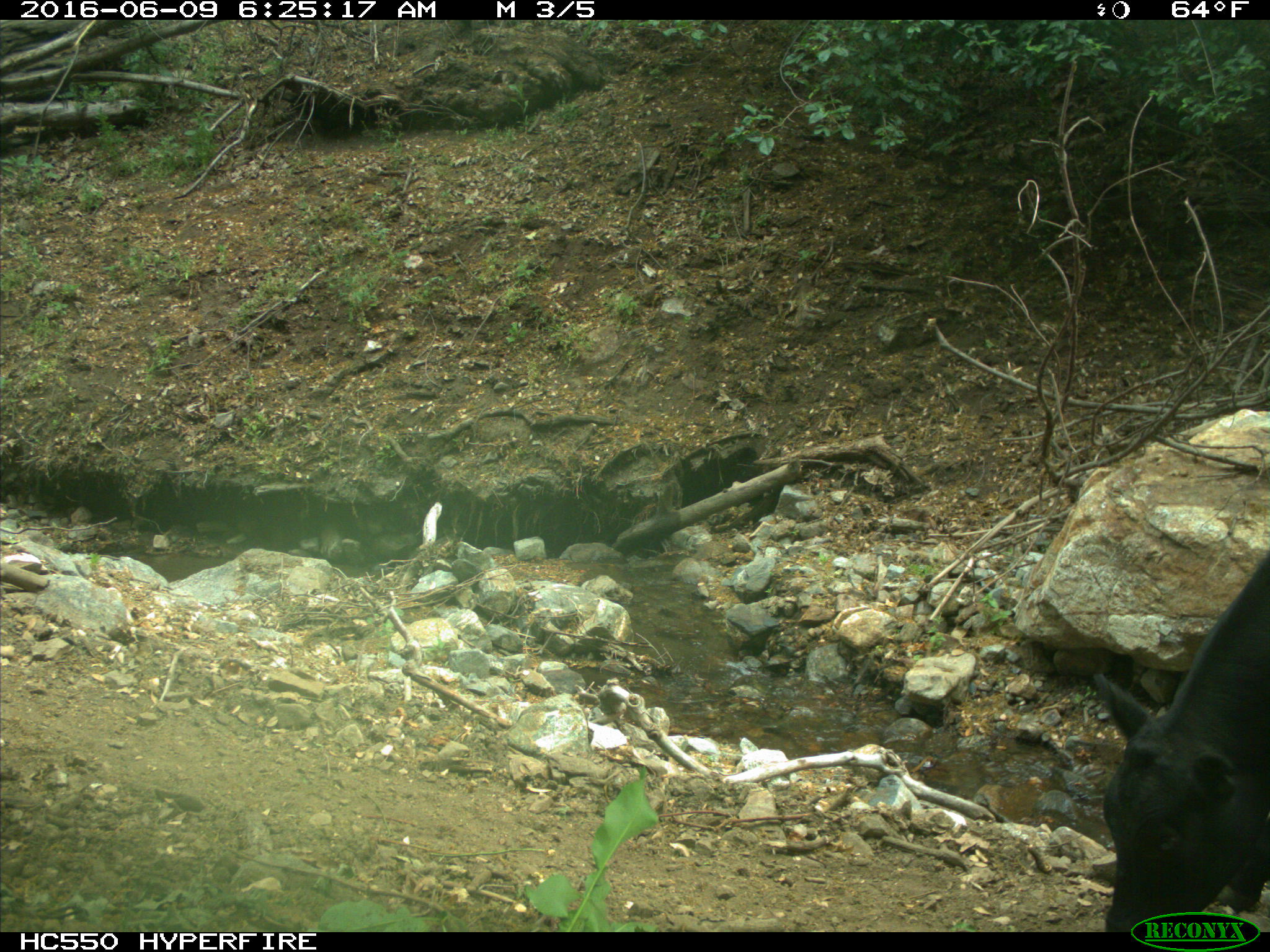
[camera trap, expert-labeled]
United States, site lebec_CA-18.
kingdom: Animalia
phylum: Chordata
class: Mammalia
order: Artiodactyla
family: Bovidae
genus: Bos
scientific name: Bos taurus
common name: domestic cow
Bos taurus (domestic cow).